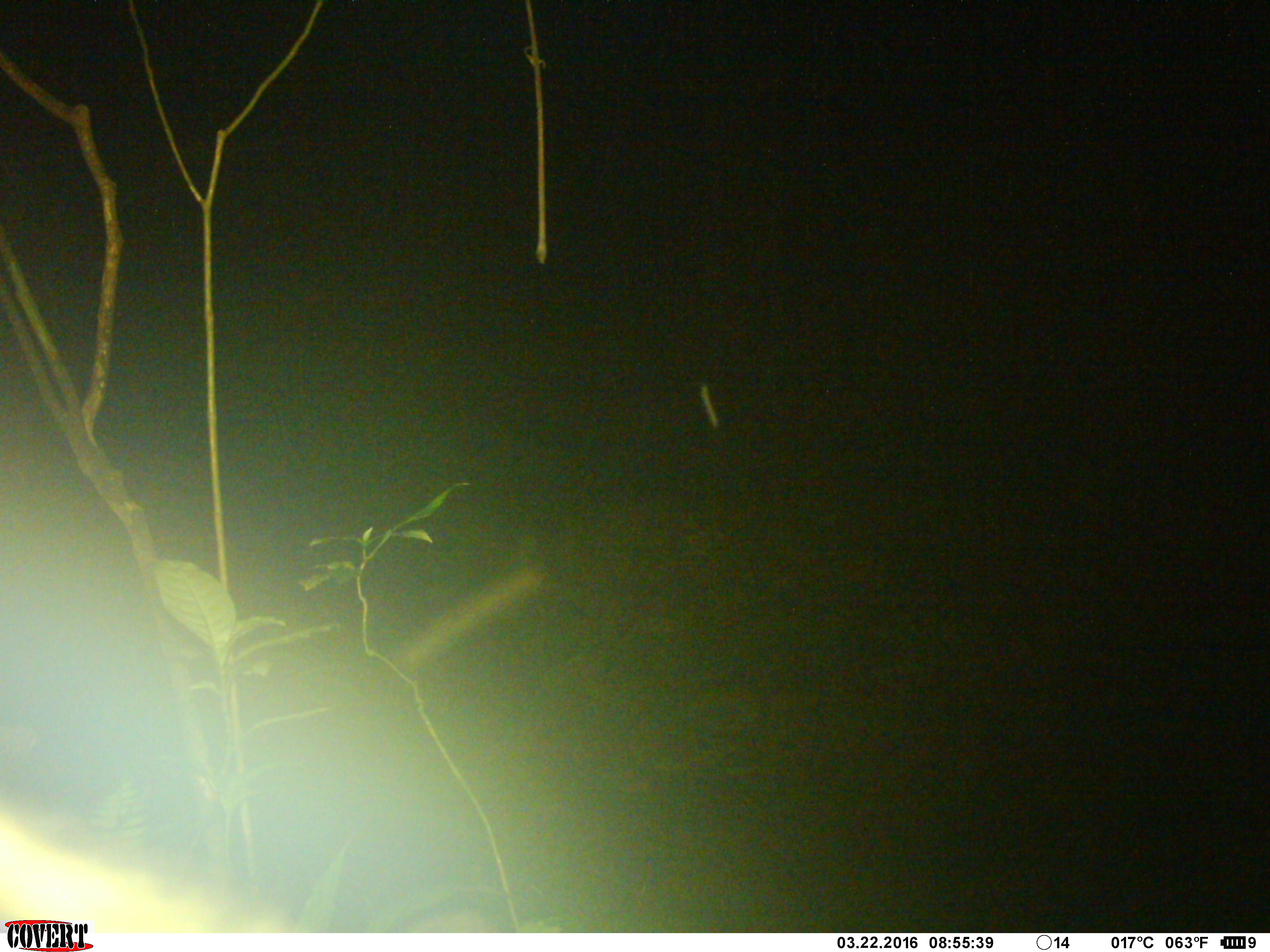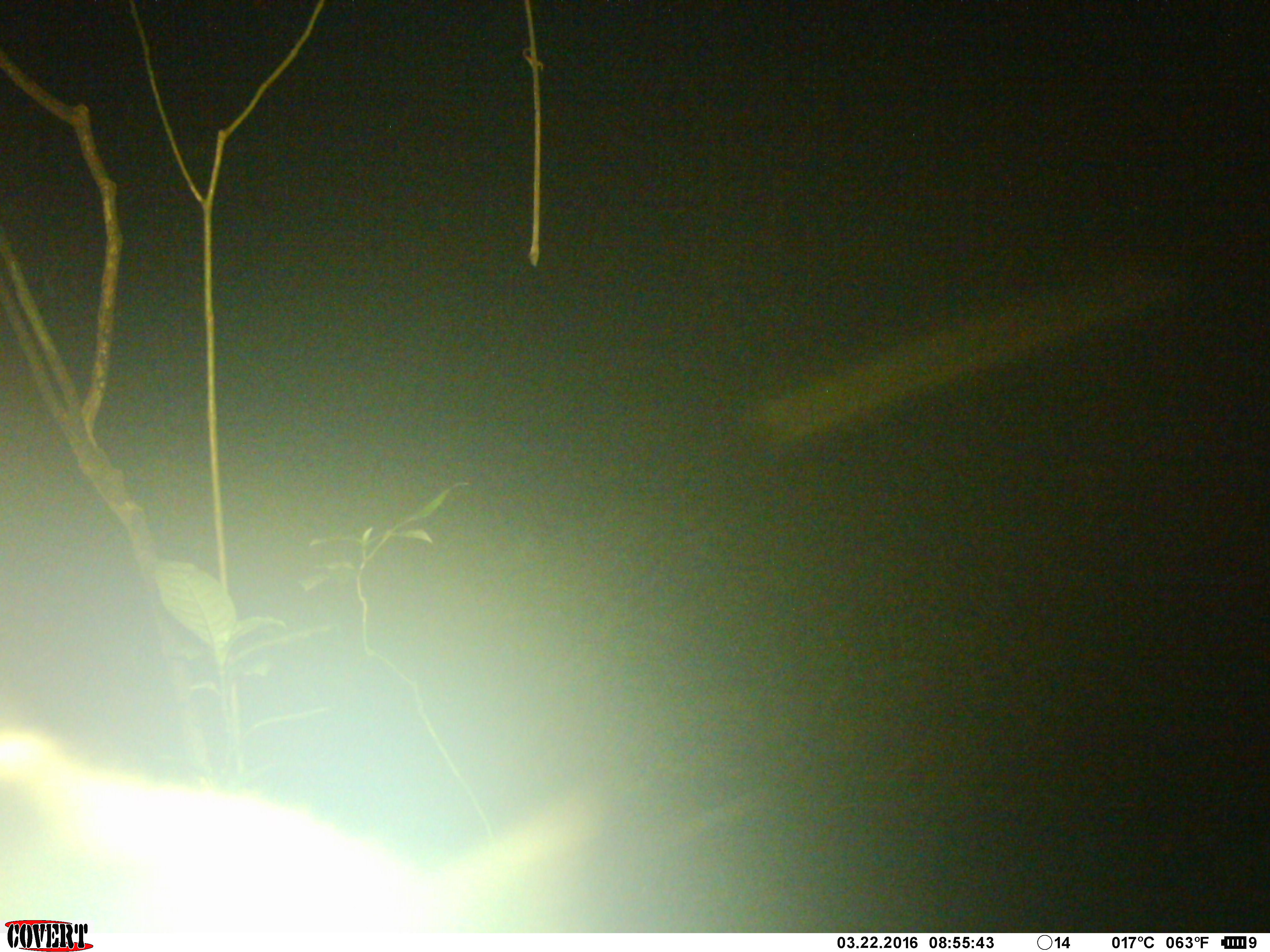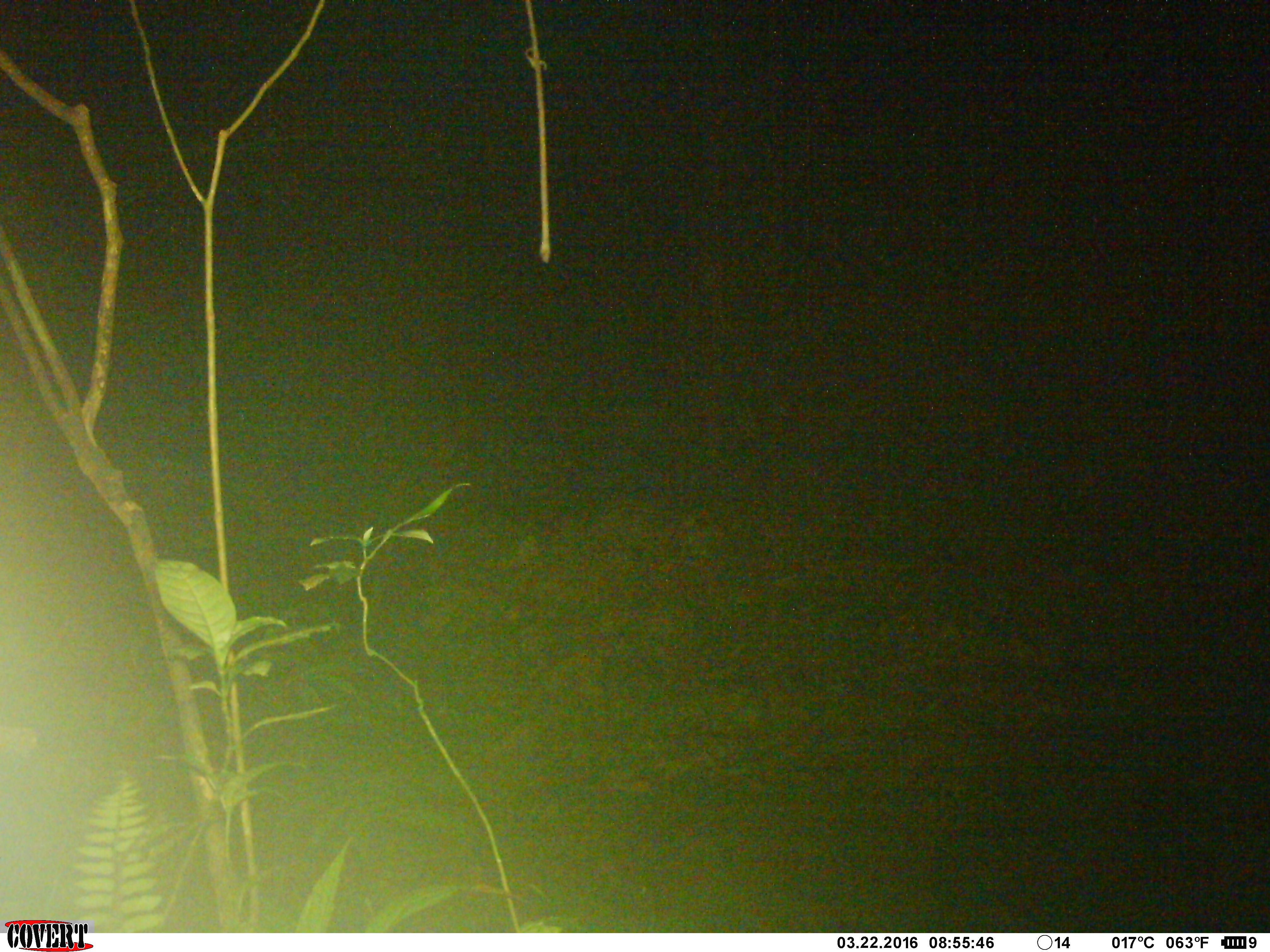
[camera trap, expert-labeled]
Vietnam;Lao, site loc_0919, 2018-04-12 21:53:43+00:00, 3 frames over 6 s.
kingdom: Animalia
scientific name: Animalia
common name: animal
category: unidentified animal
Unidentified animal (animal) (Animalia). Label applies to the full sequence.